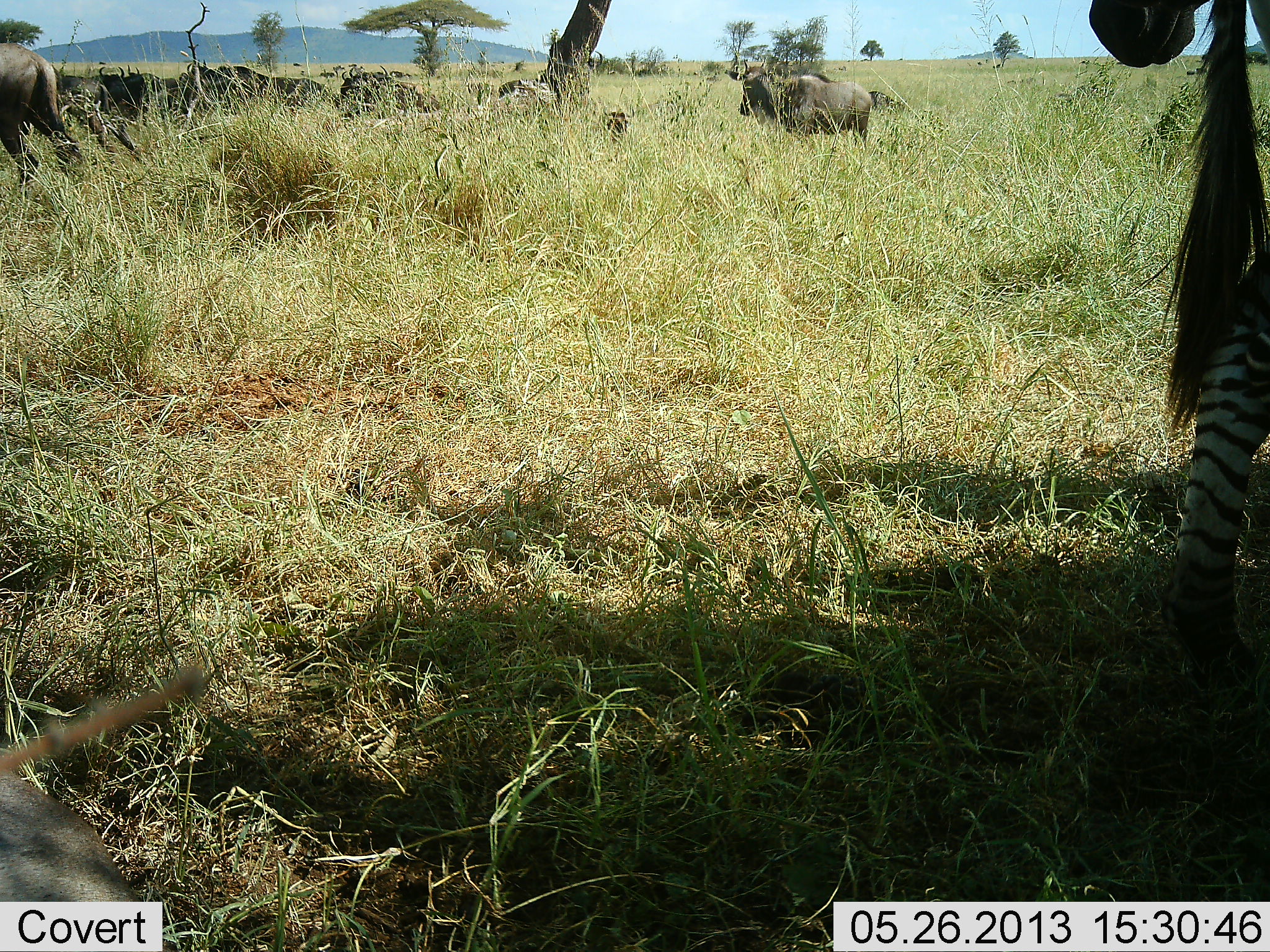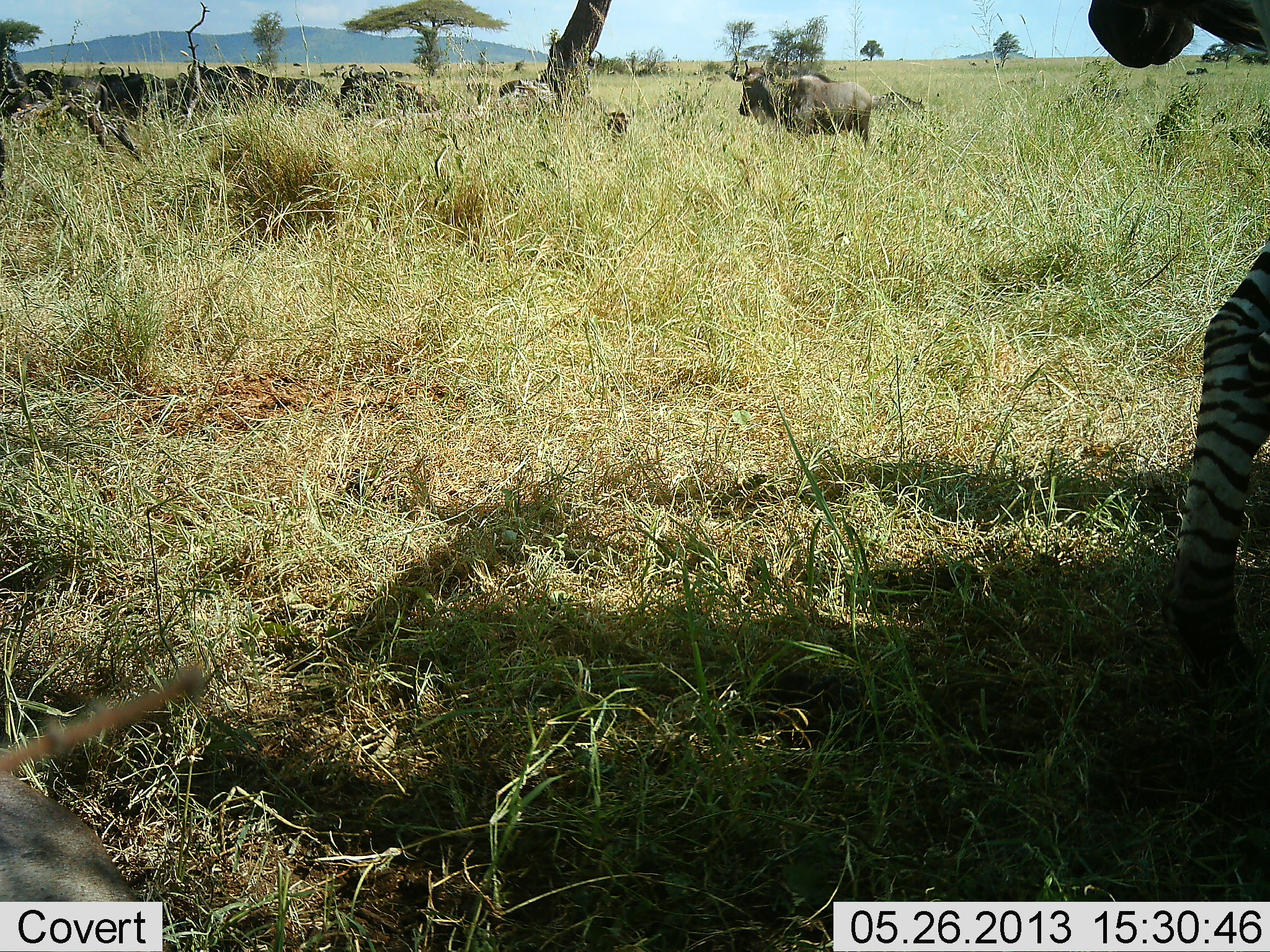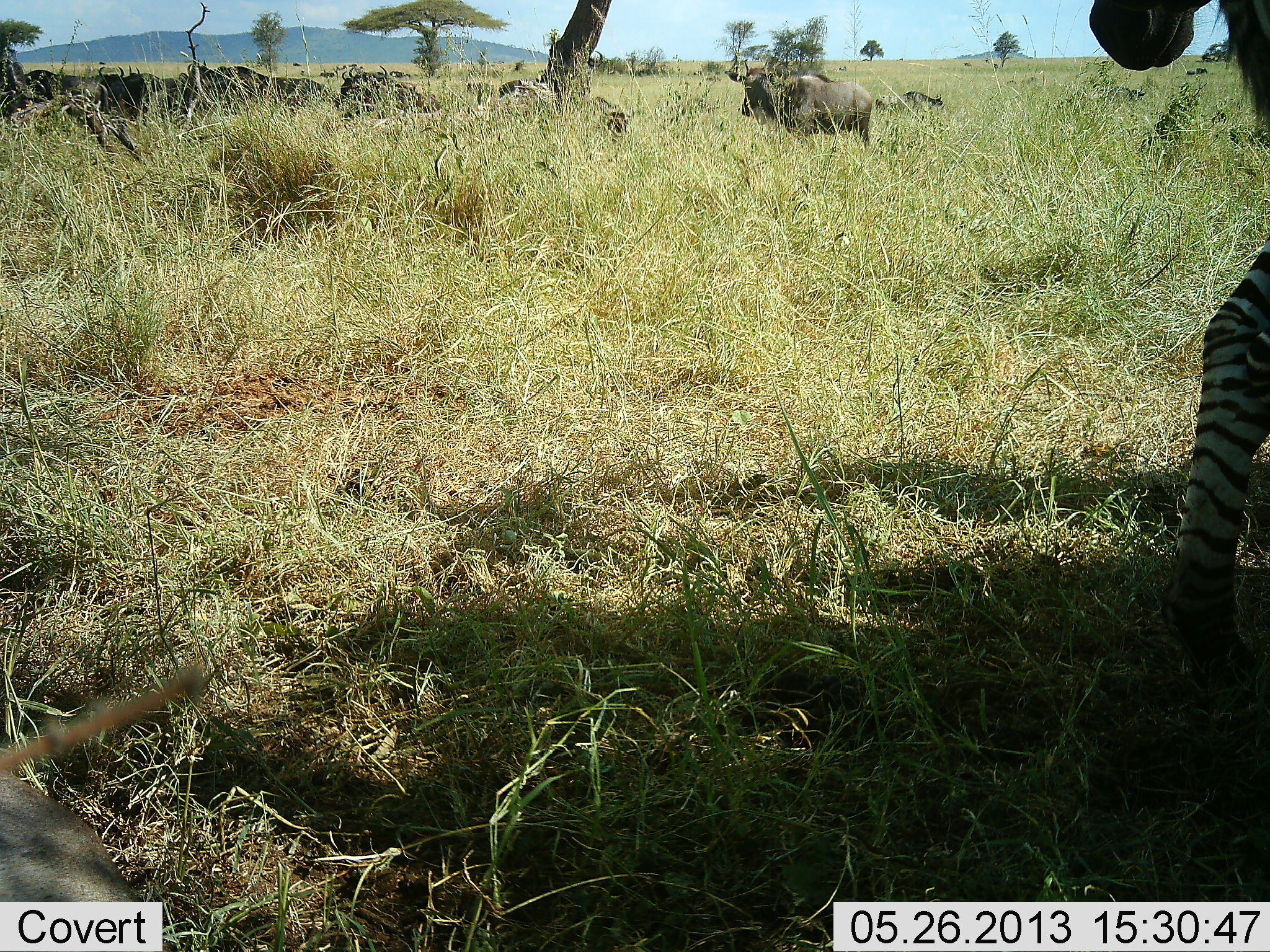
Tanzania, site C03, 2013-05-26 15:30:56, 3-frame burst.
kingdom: Animalia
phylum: Chordata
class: Mammalia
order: Artiodactyla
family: Bovidae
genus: Connochaetes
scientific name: Connochaetes taurinus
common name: blue wildebeest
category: wildebeest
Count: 8.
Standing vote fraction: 70%.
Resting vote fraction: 30%.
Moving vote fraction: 47%.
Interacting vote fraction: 3%.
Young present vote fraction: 0%.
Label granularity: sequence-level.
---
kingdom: Animalia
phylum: Chordata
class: Mammalia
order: Perissodactyla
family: Equidae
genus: Equus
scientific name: Equus quagga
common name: plains zebra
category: zebra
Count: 1.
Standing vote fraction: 79%.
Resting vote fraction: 3%.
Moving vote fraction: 21%.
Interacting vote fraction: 0%.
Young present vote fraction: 0%.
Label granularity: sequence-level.